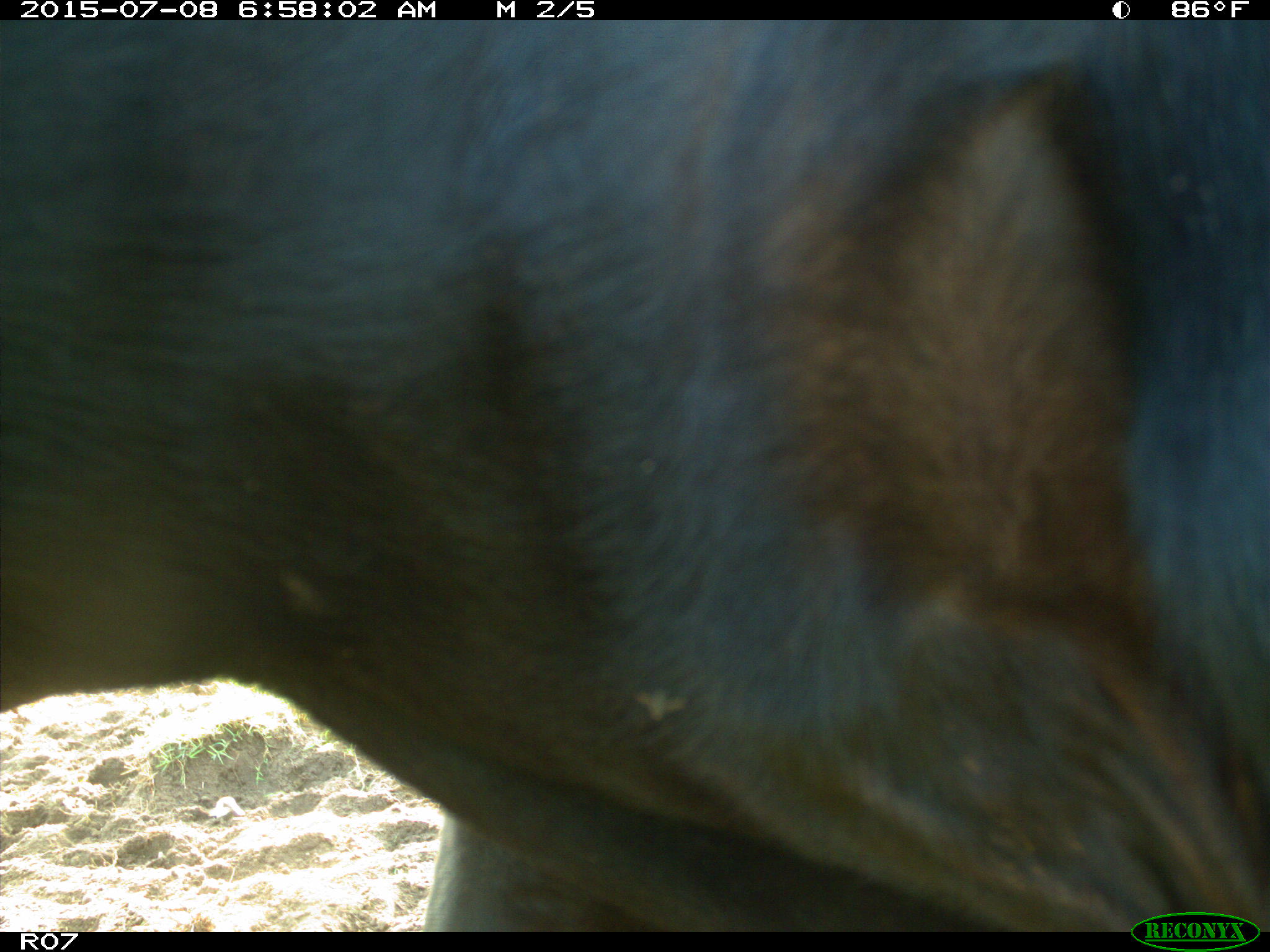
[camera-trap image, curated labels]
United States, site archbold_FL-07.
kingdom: Animalia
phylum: Chordata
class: Mammalia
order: Artiodactyla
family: Bovidae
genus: Bos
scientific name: Bos taurus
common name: domestic cow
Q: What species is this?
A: Bos taurus (domestic cow).